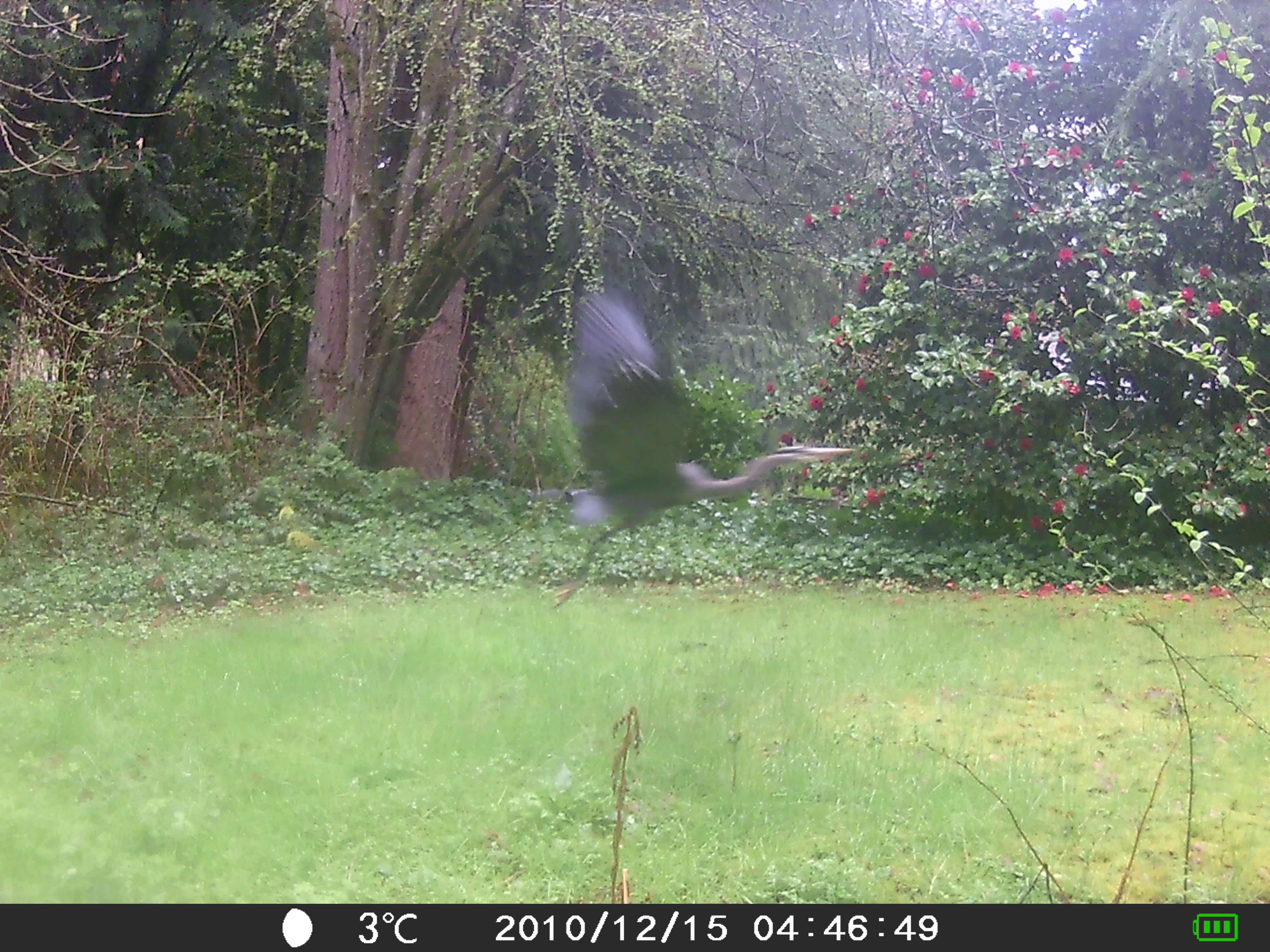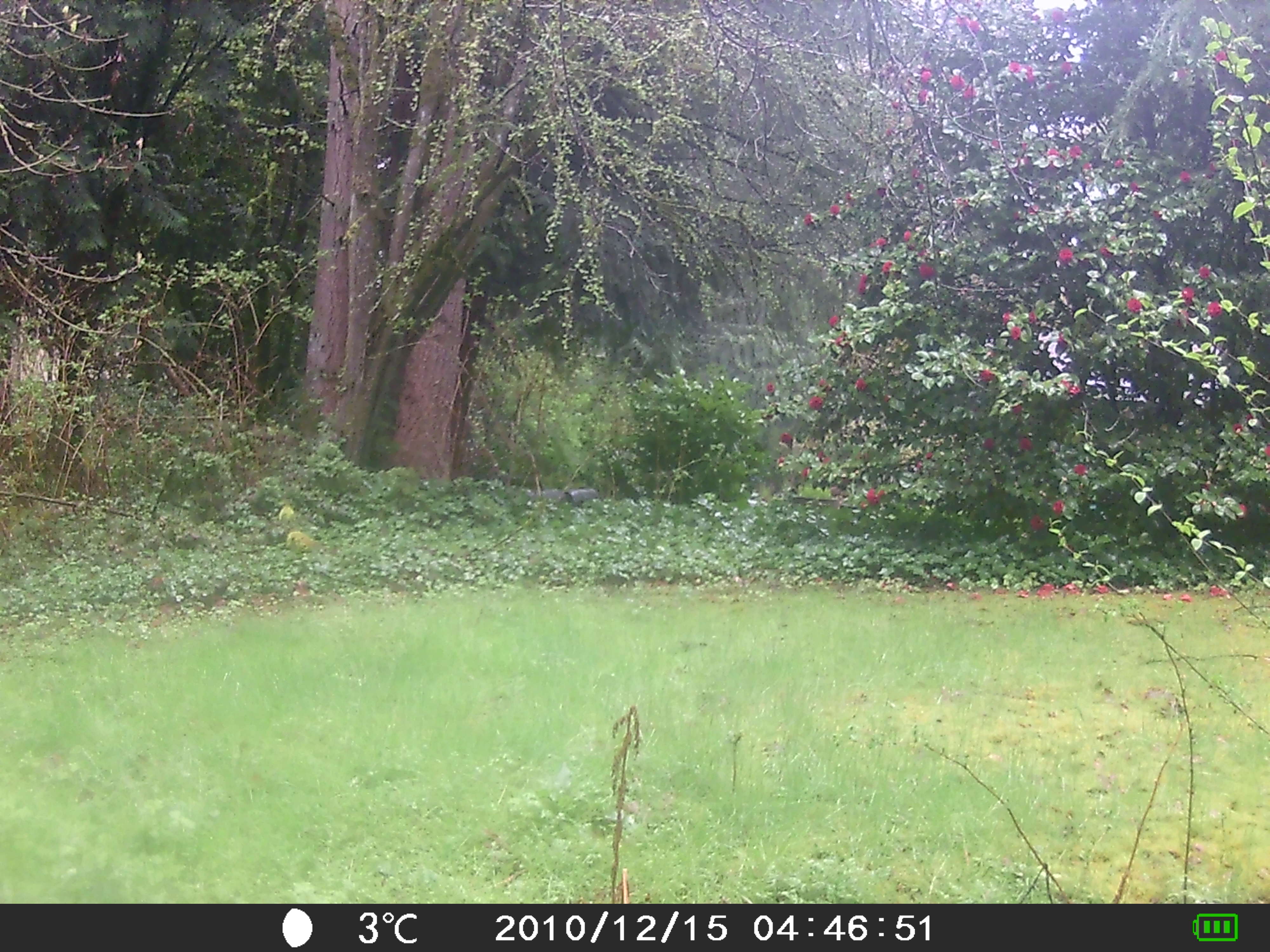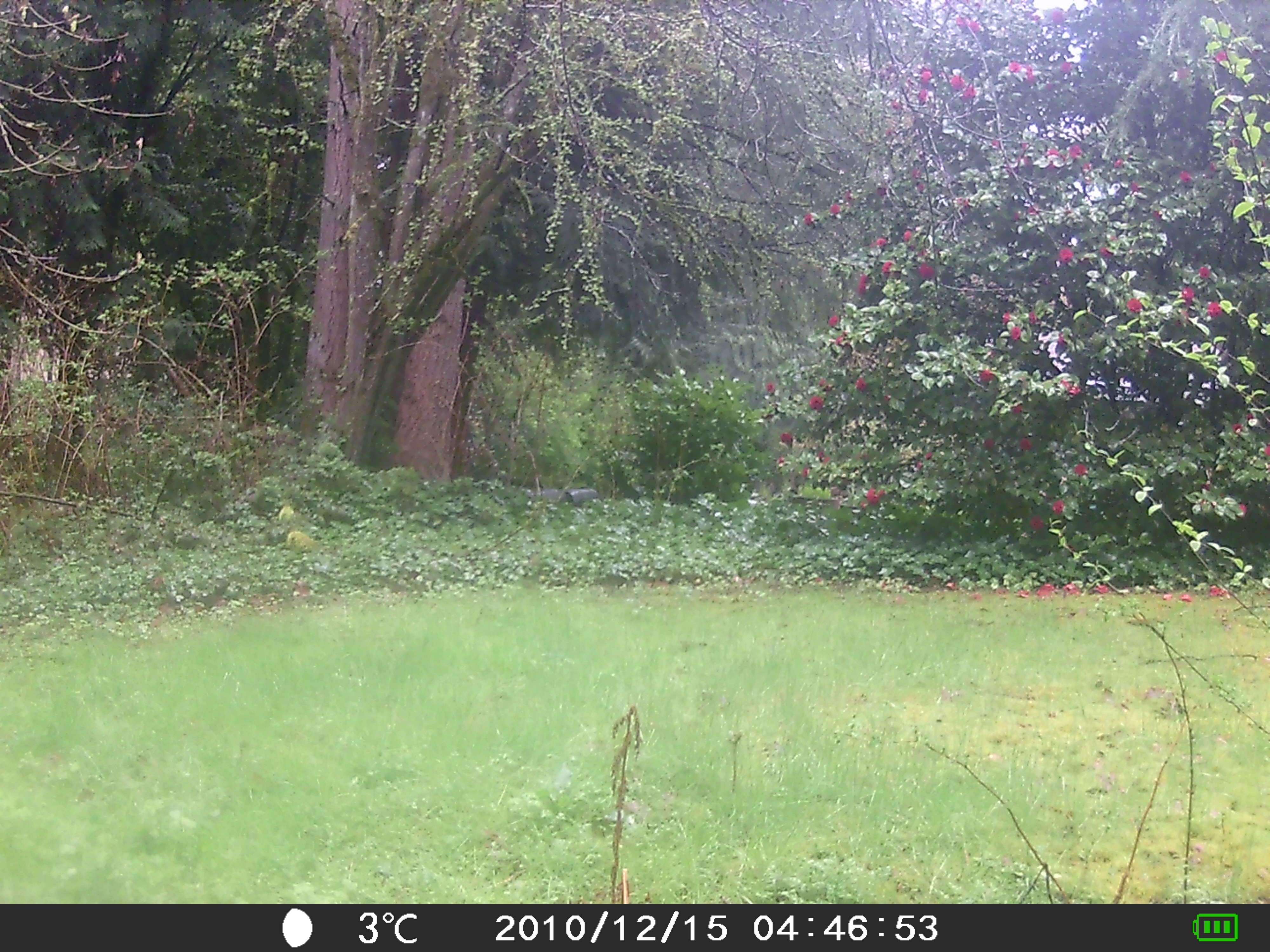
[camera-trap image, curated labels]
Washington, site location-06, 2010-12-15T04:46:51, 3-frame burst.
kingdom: Animalia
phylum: Chordata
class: Aves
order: Pelecaniformes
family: Ardeidae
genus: Ardea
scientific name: Ardea herodias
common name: great blue heron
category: heron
Heron (great blue heron) (Ardea herodias).